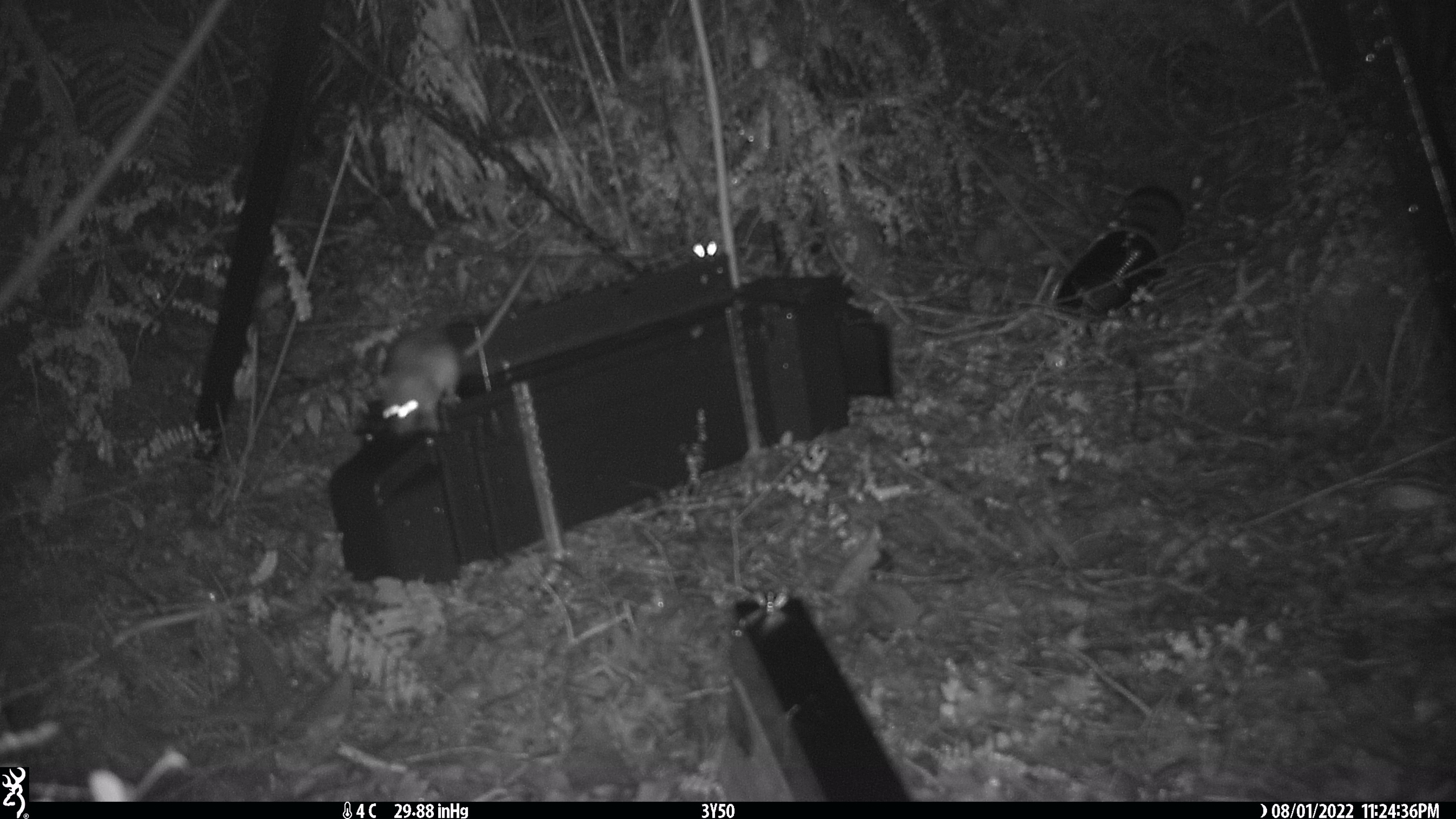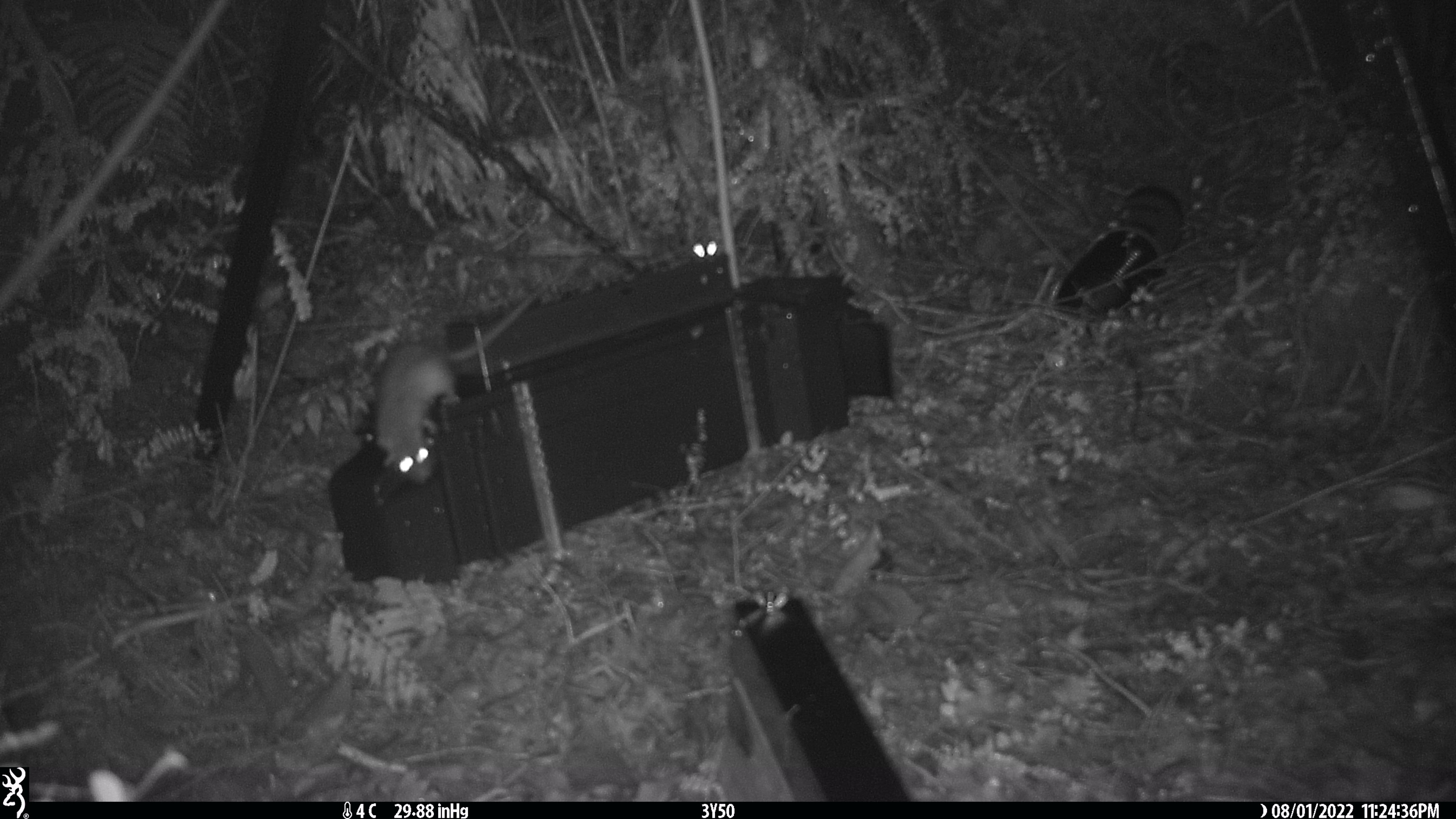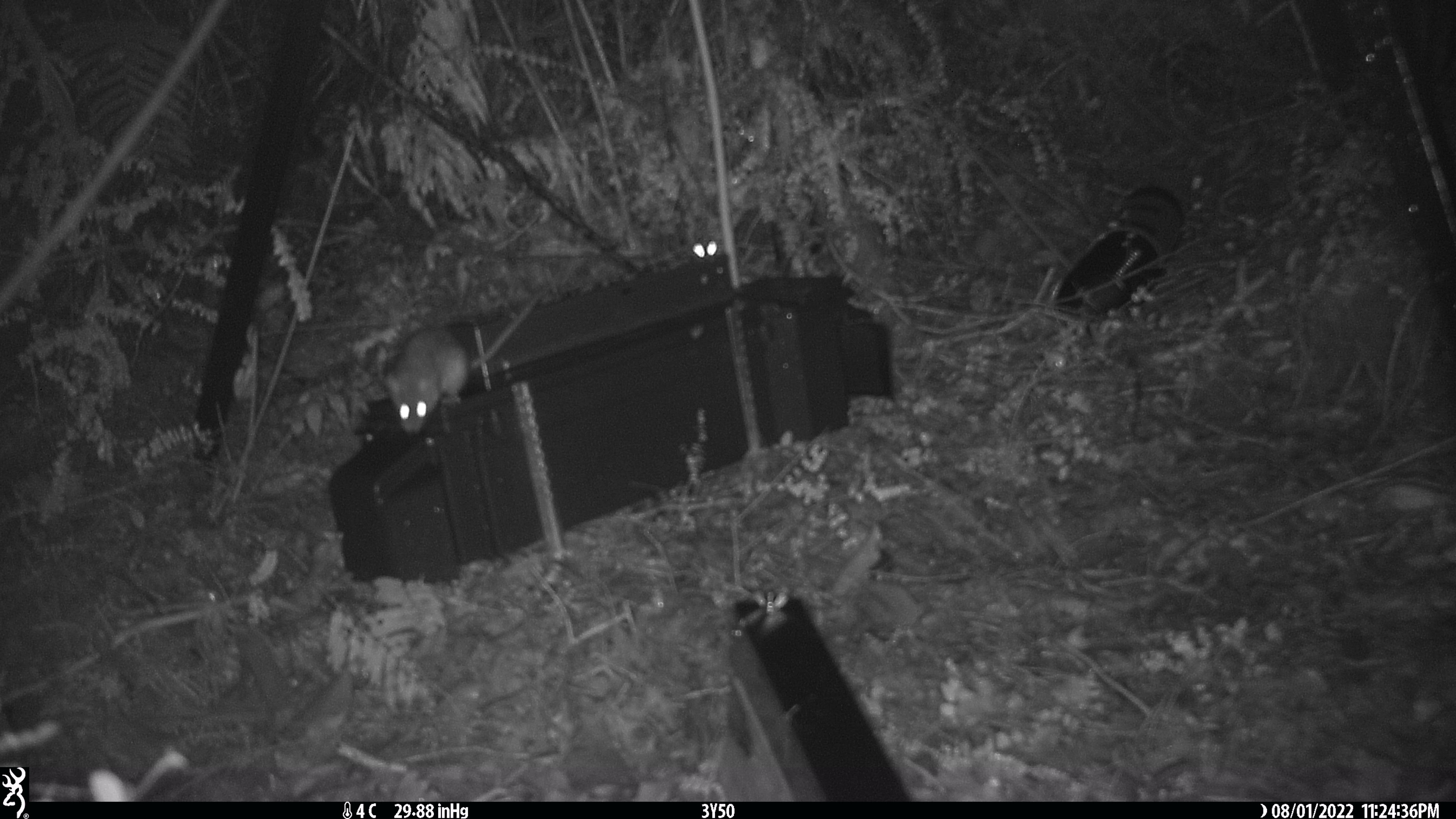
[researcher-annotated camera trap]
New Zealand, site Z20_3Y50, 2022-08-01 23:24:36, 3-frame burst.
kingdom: Animalia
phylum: Chordata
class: Mammalia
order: Rodentia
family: Muridae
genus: Rattus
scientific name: Rattus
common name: rat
Rat (Rattus).